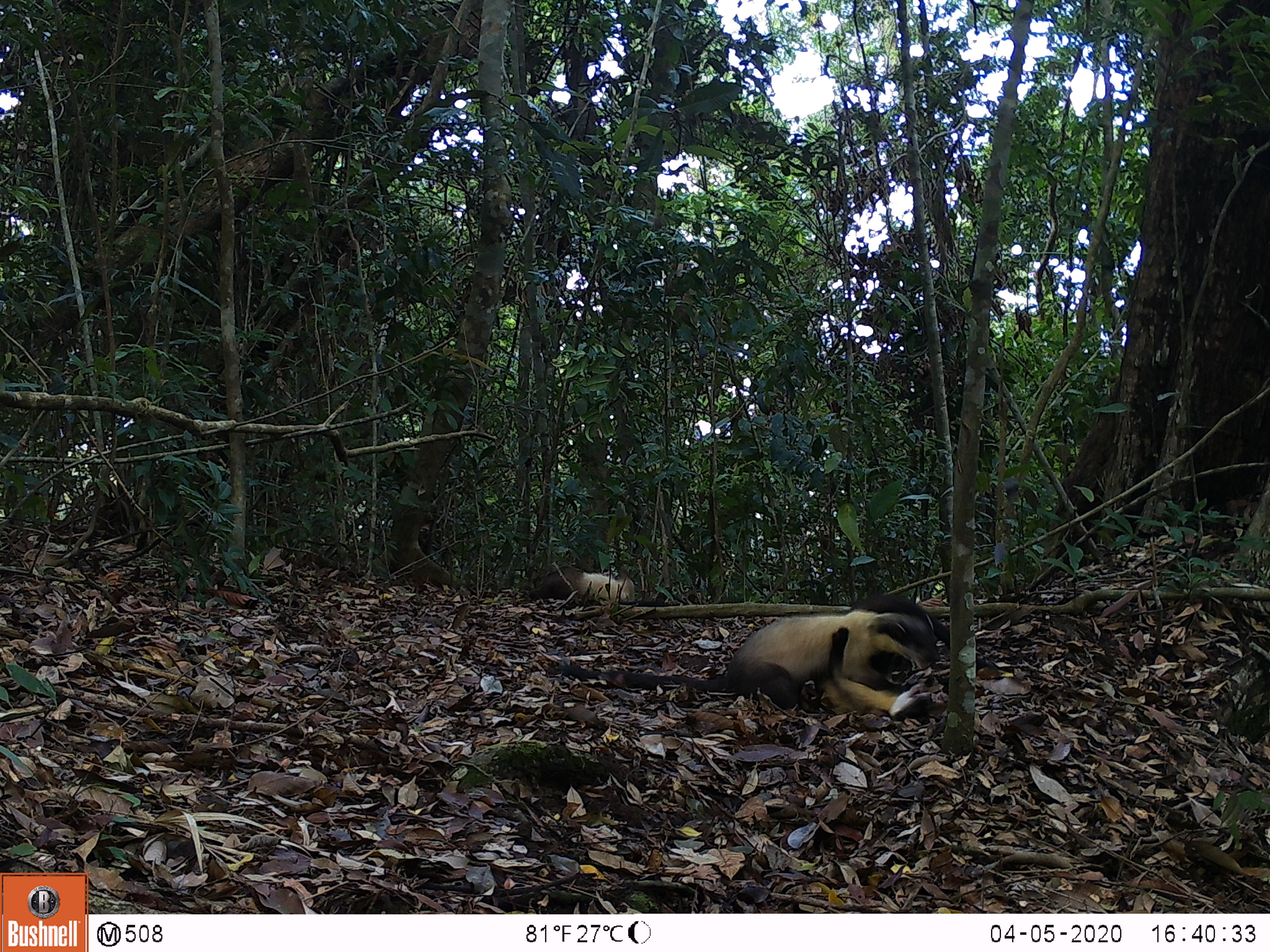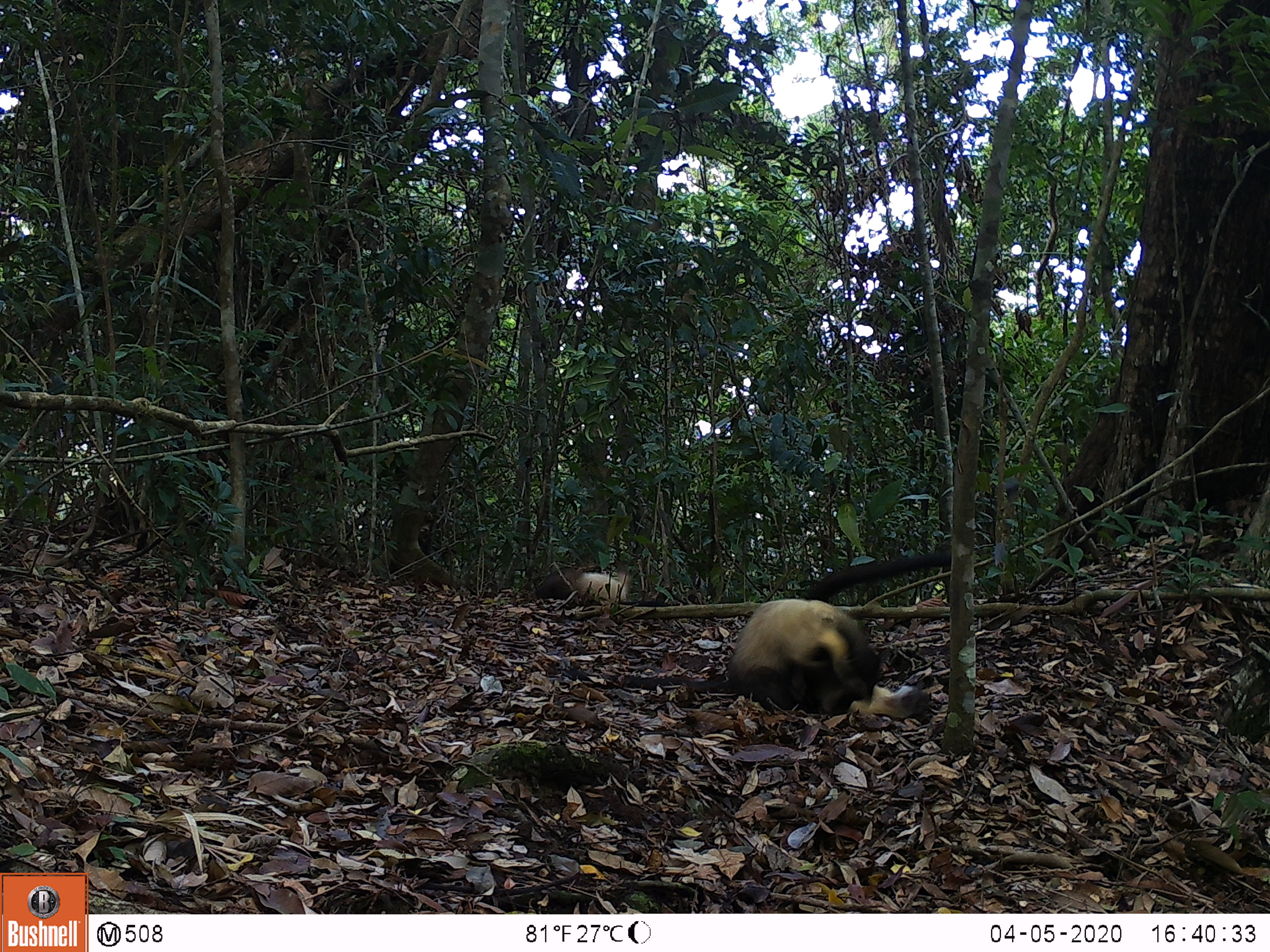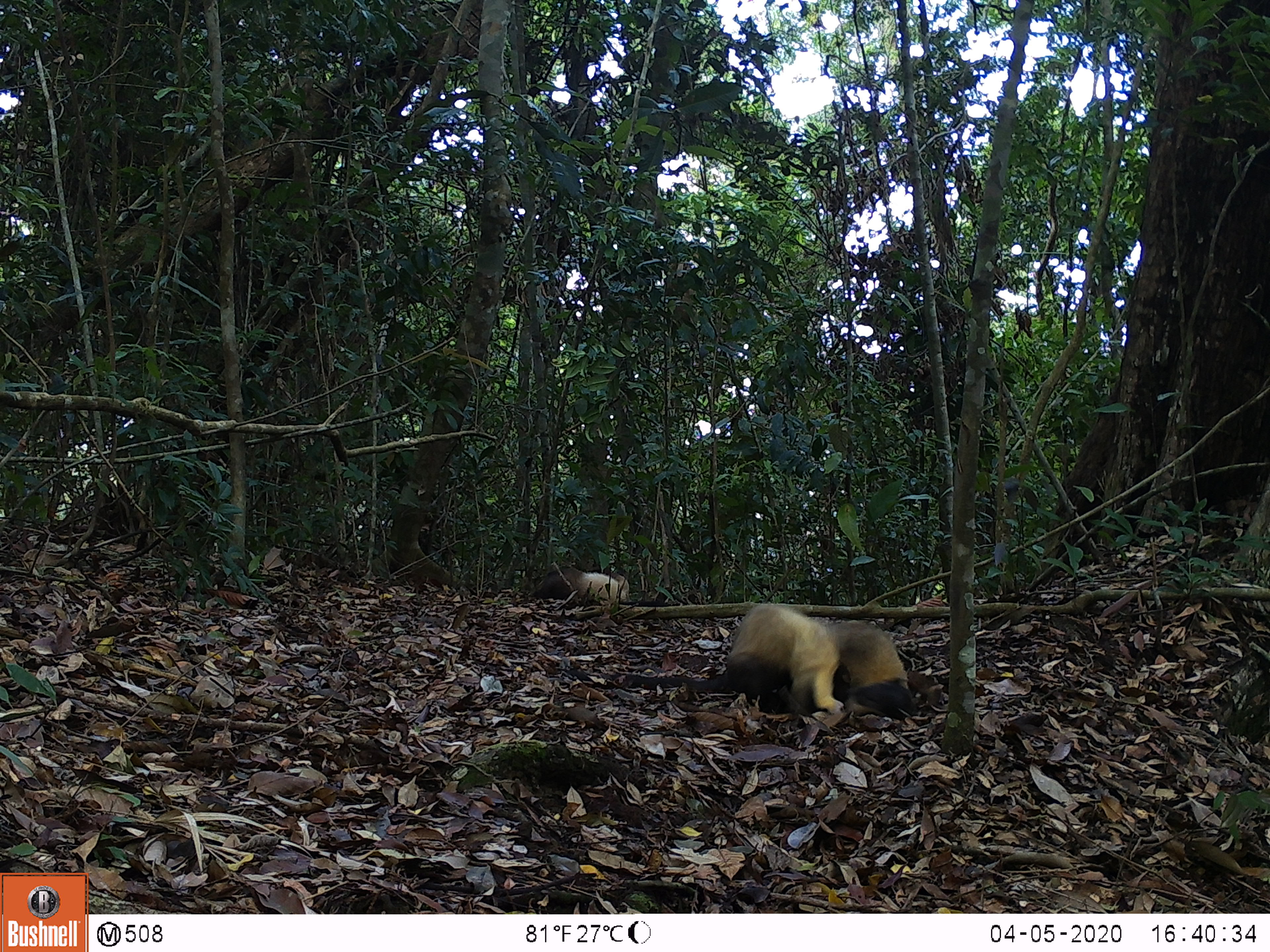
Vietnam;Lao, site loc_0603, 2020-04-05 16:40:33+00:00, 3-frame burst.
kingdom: Animalia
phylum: Chordata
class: Mammalia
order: Carnivora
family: Mustelidae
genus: Martes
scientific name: Martes flavigula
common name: yellow-throated marten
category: yellow throated marten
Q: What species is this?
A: Yellow throated marten (yellow-throated marten) (Martes flavigula).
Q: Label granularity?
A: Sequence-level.